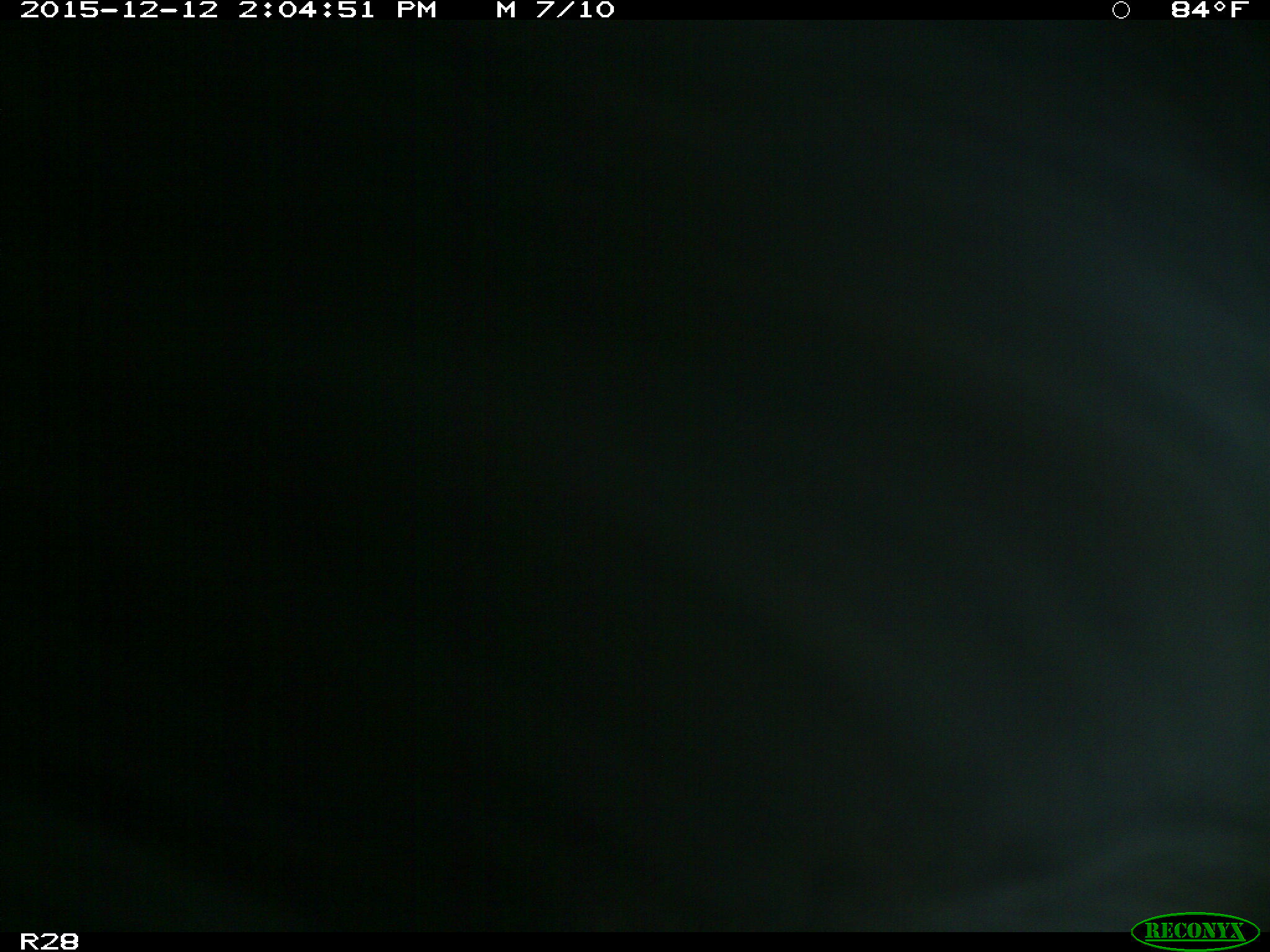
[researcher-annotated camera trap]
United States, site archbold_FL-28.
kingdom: Animalia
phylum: Chordata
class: Mammalia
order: Artiodactyla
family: Bovidae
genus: Bos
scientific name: Bos taurus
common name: domestic cow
Bos taurus (domestic cow).